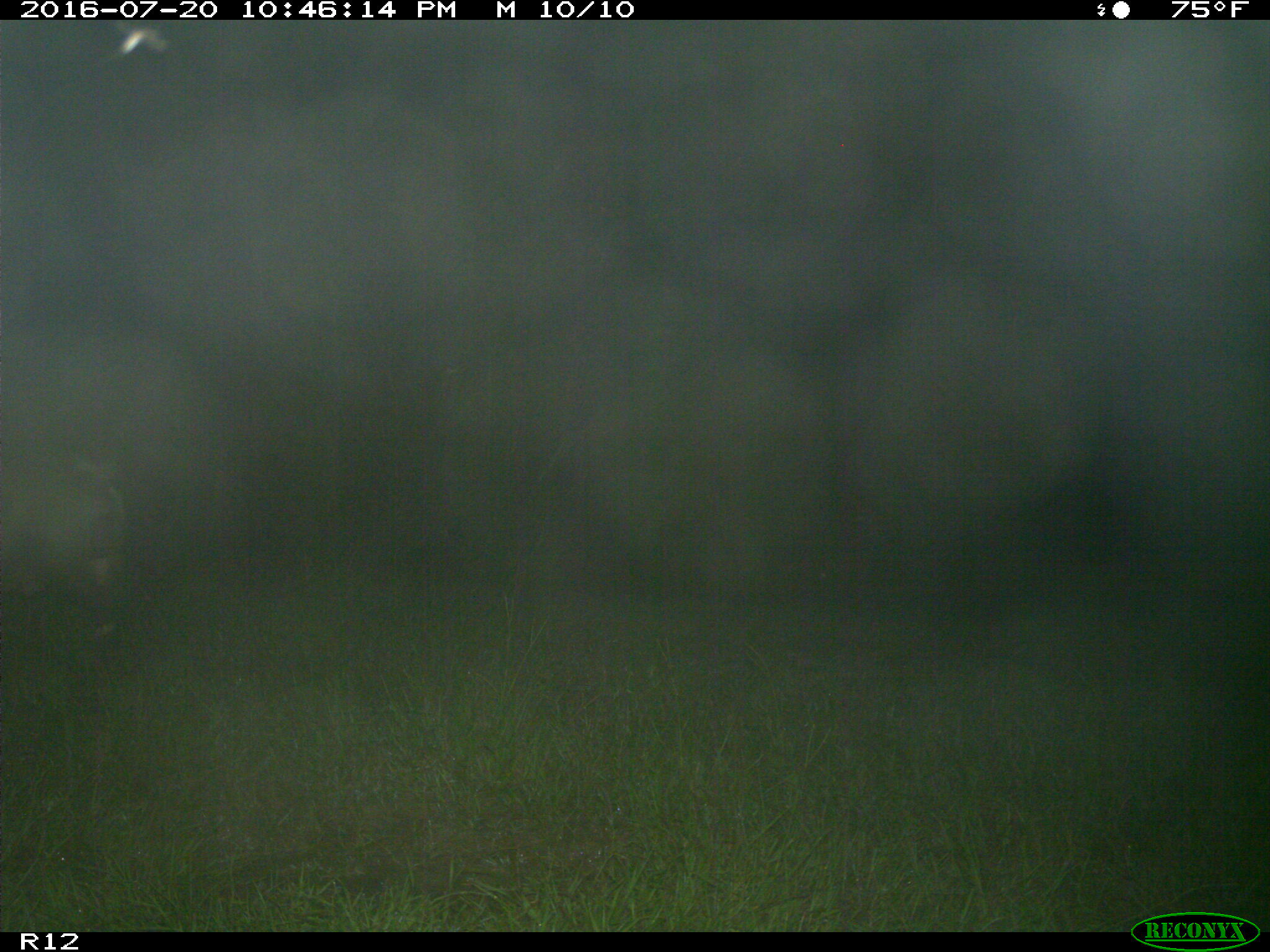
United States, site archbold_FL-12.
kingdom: Animalia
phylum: Chordata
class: Mammalia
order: Artiodactyla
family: Suidae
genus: Sus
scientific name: Sus scrofa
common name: wild boar